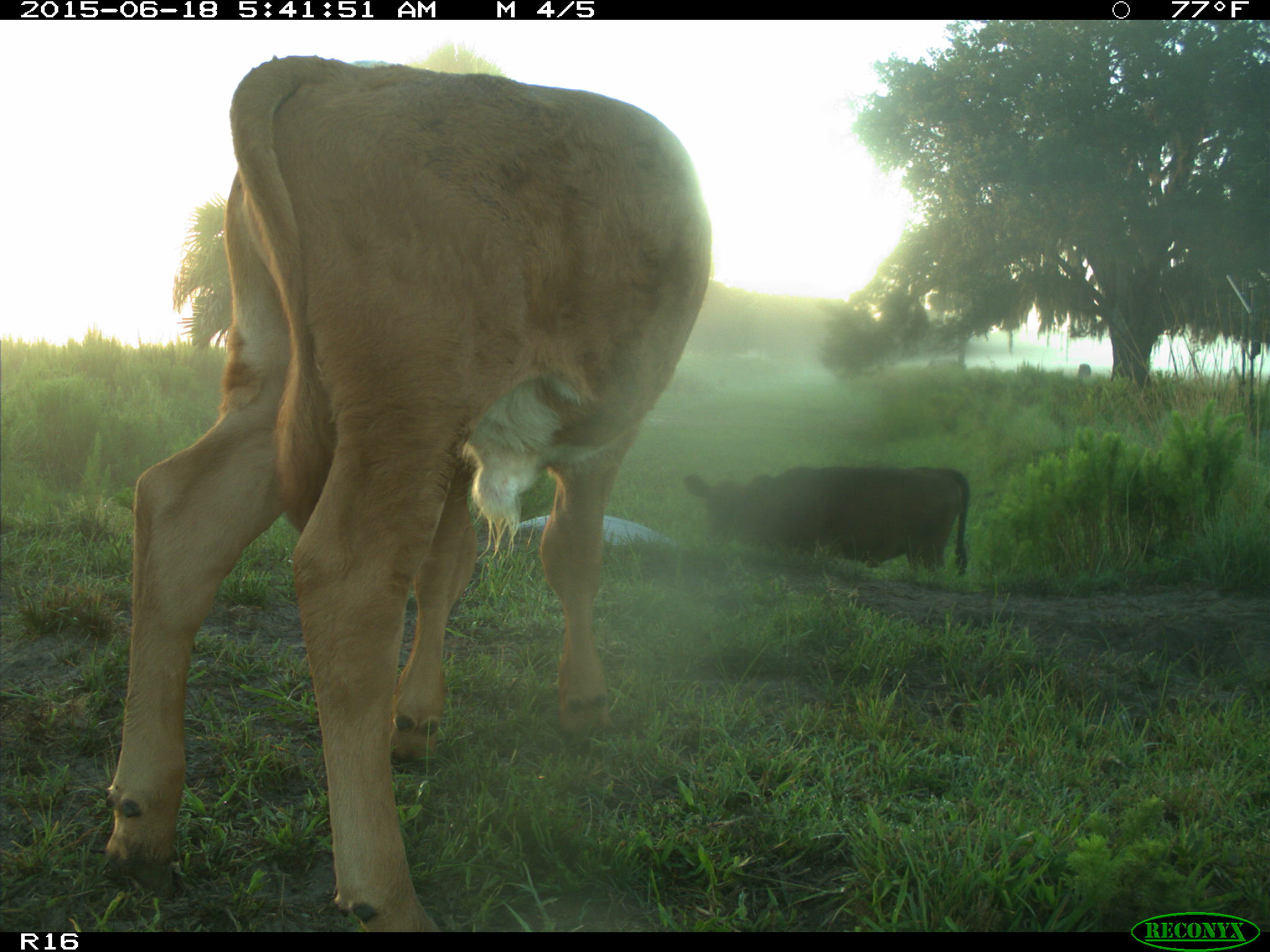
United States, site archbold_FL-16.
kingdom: Animalia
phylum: Chordata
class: Mammalia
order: Artiodactyla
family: Suidae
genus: Sus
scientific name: Sus scrofa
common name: wild boar